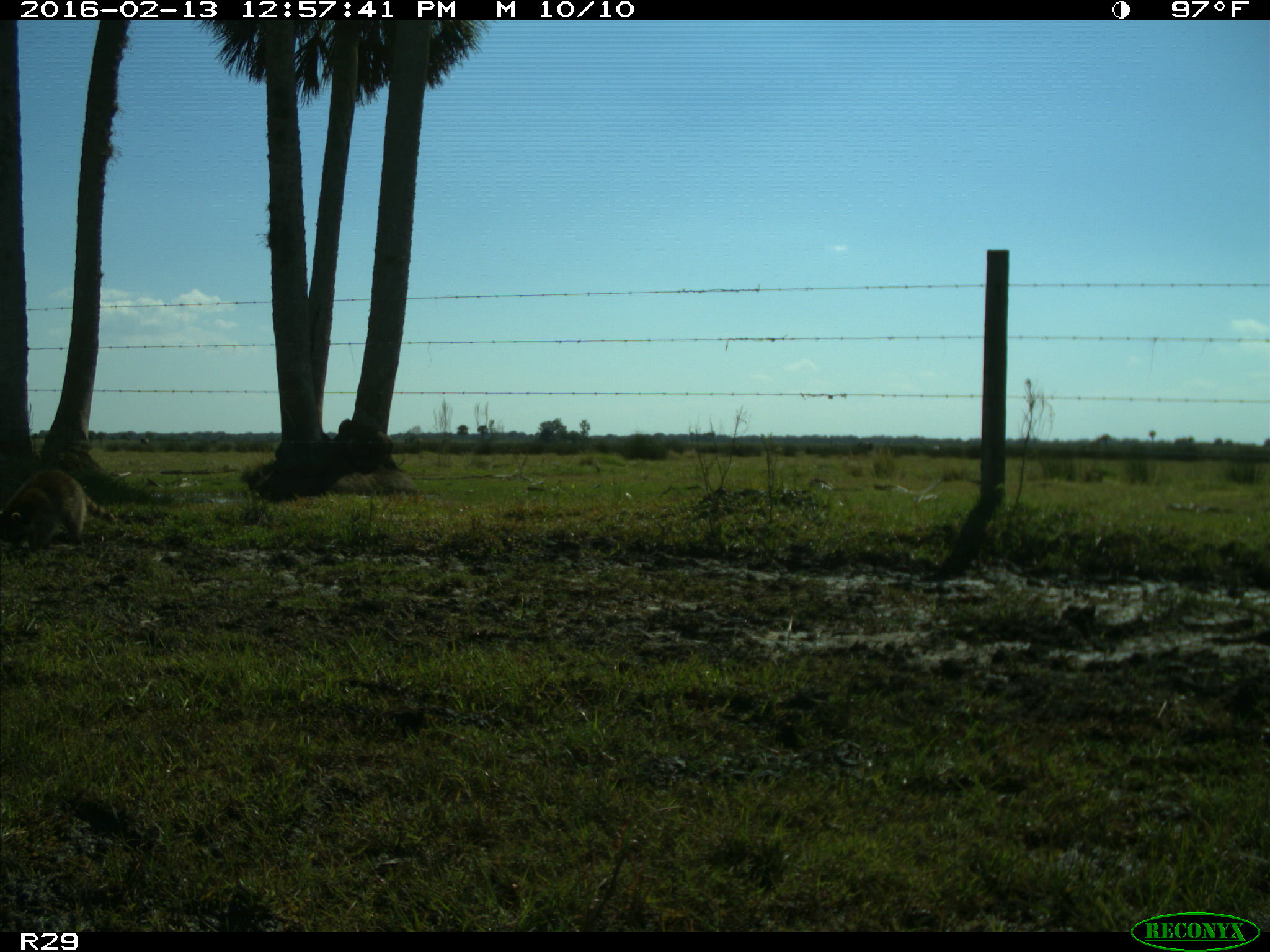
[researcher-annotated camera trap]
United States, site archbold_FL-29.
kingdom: Animalia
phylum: Chordata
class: Mammalia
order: Carnivora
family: Procyonidae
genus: Procyon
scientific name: Procyon lotor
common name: common raccoon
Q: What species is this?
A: Procyon lotor (common raccoon).